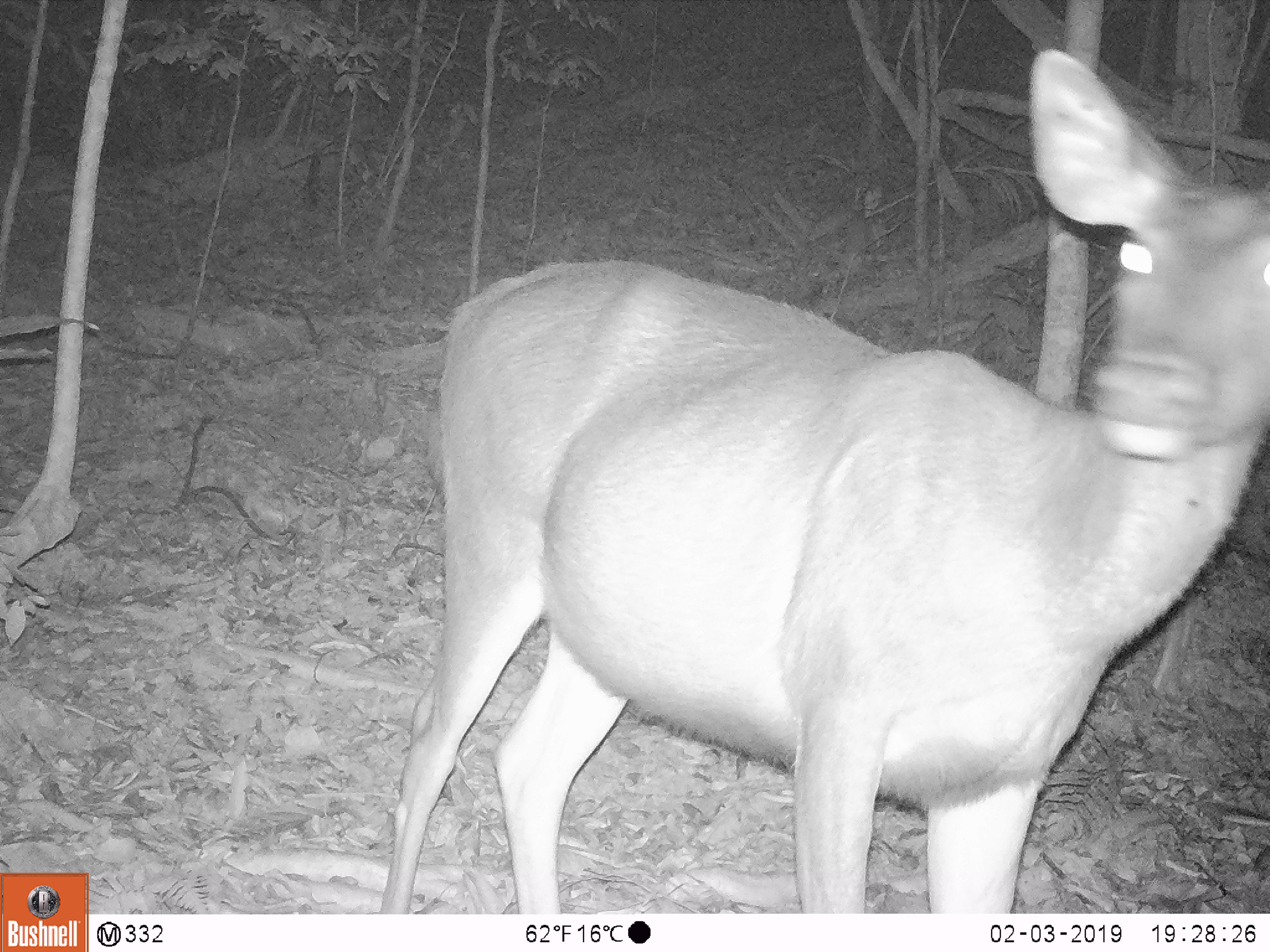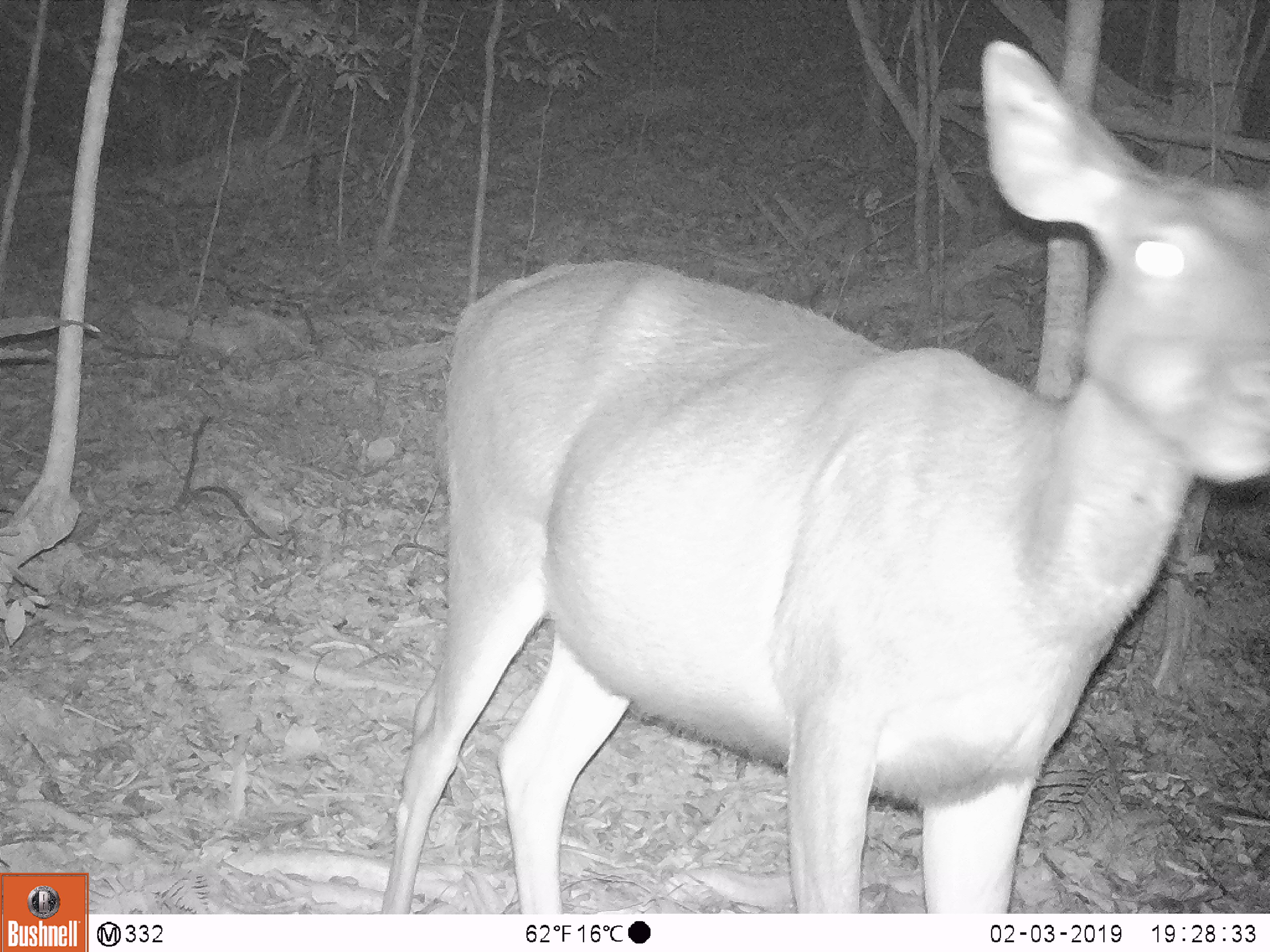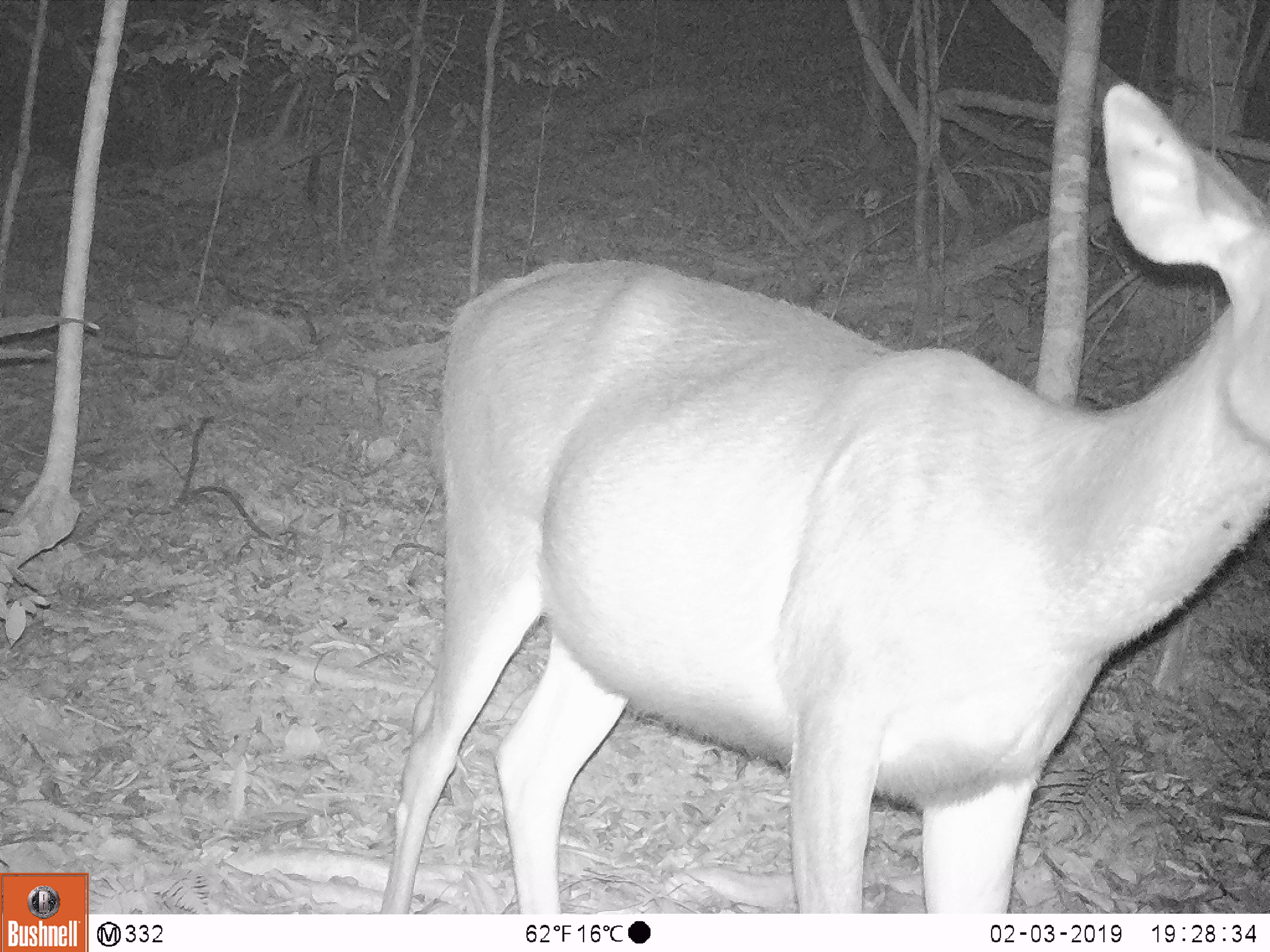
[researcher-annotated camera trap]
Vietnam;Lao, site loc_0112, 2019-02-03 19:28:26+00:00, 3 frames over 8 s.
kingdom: Animalia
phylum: Chordata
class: Mammalia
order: Artiodactyla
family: Cervidae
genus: Rusa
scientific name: Rusa unicolor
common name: sambar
Sambar (Rusa unicolor). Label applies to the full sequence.